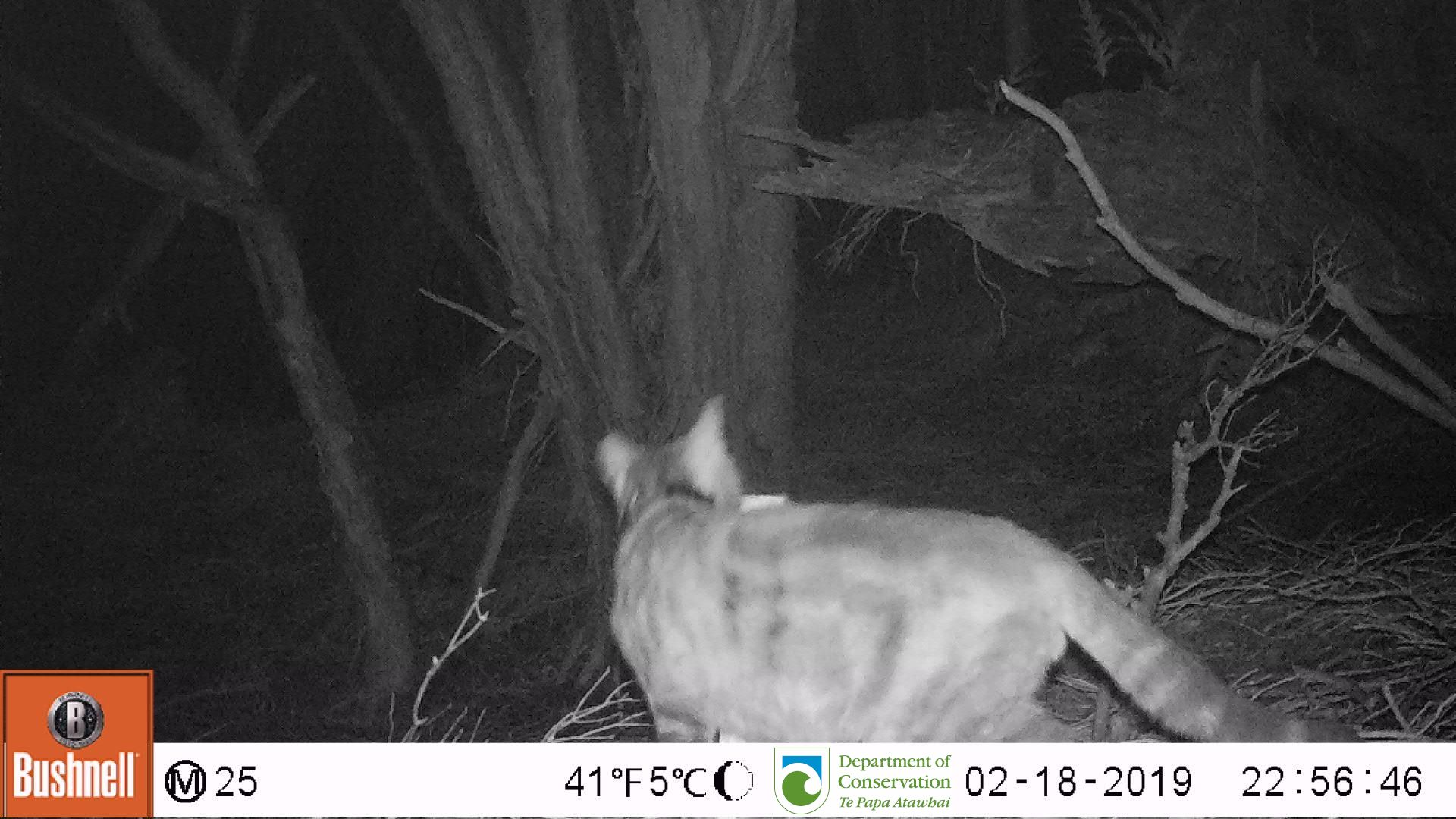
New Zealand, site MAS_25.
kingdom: Animalia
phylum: Chordata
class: Mammalia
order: Carnivora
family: Felidae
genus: Felis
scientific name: Felis catus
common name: domestic cat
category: cat